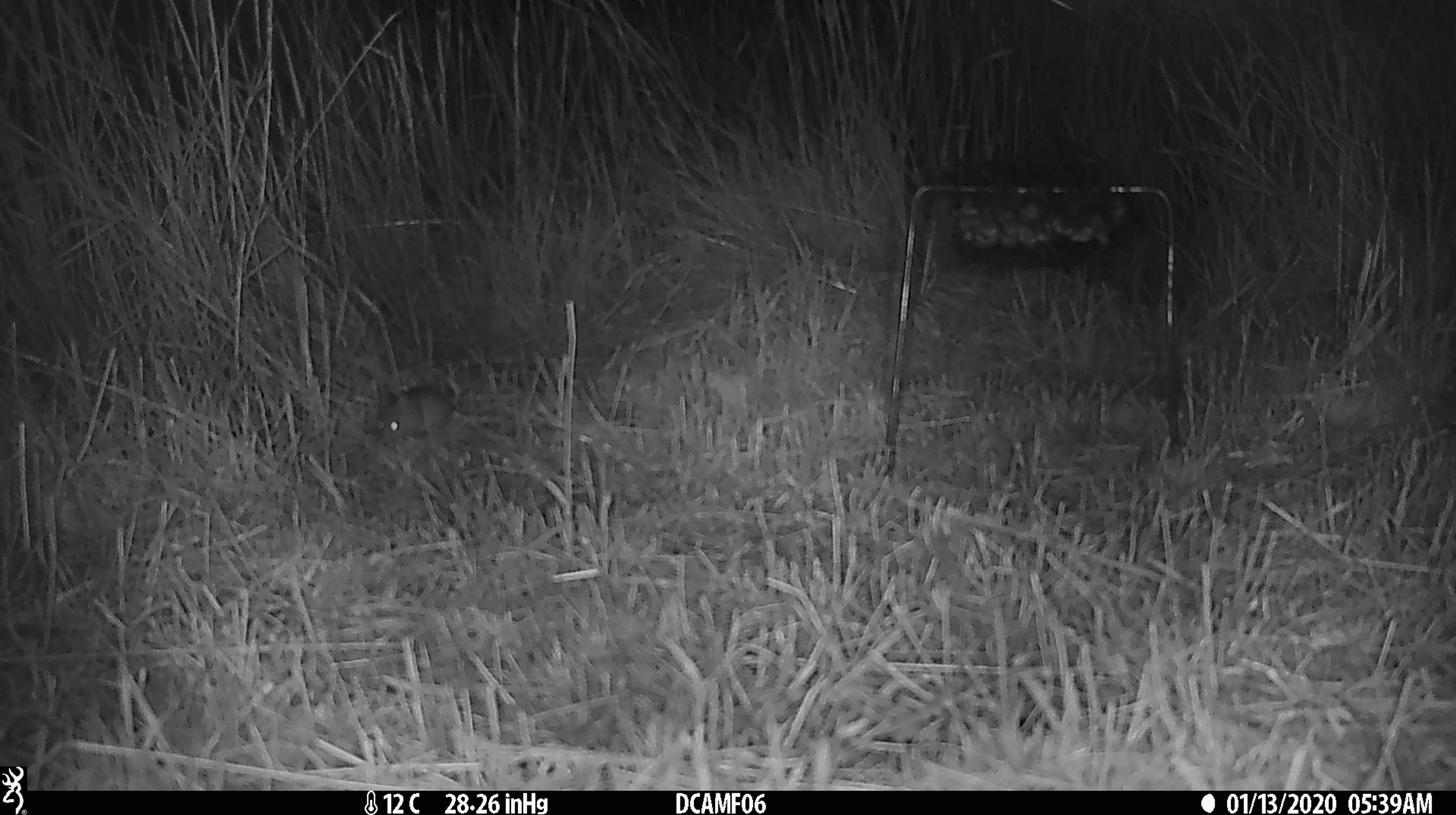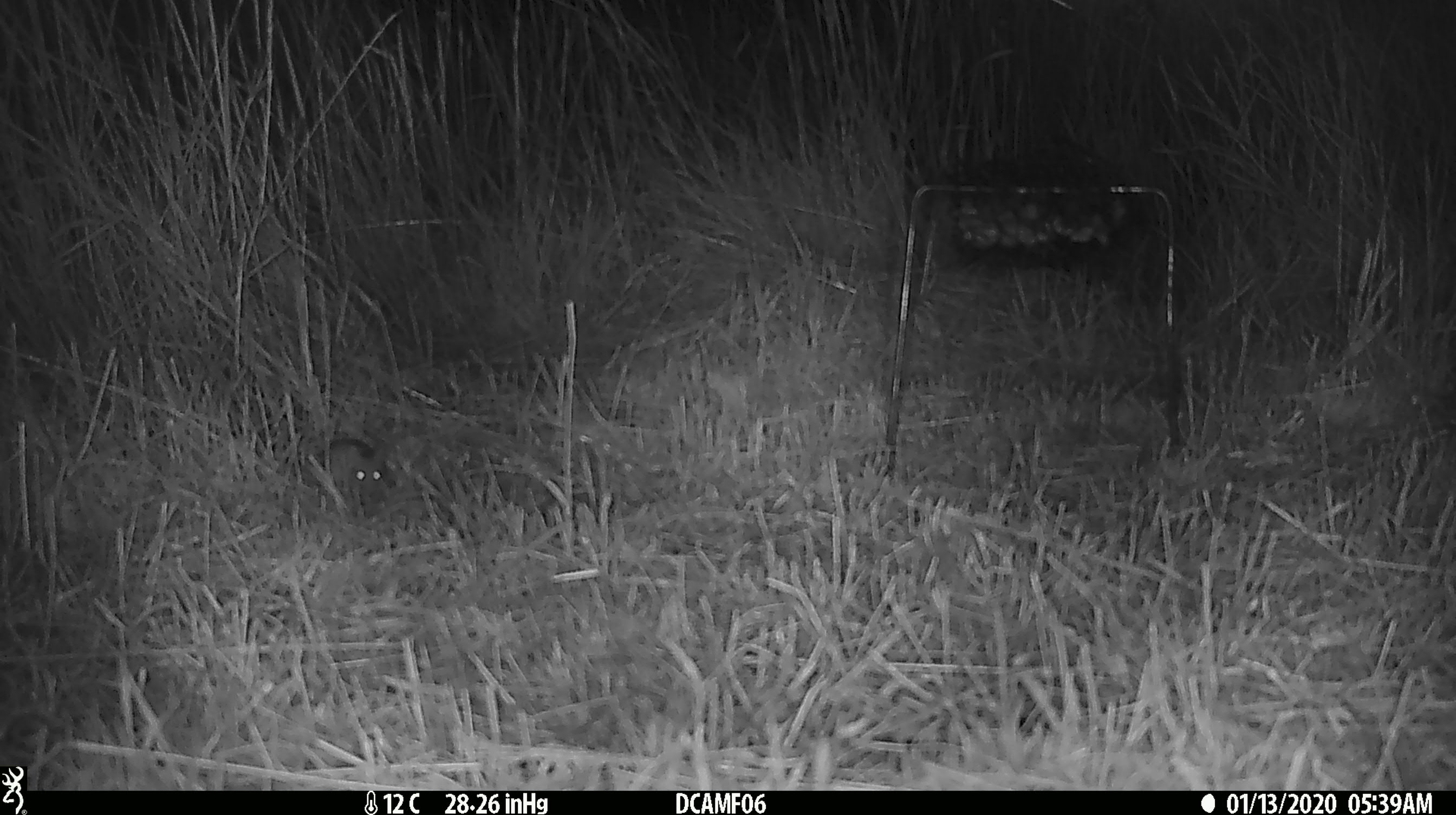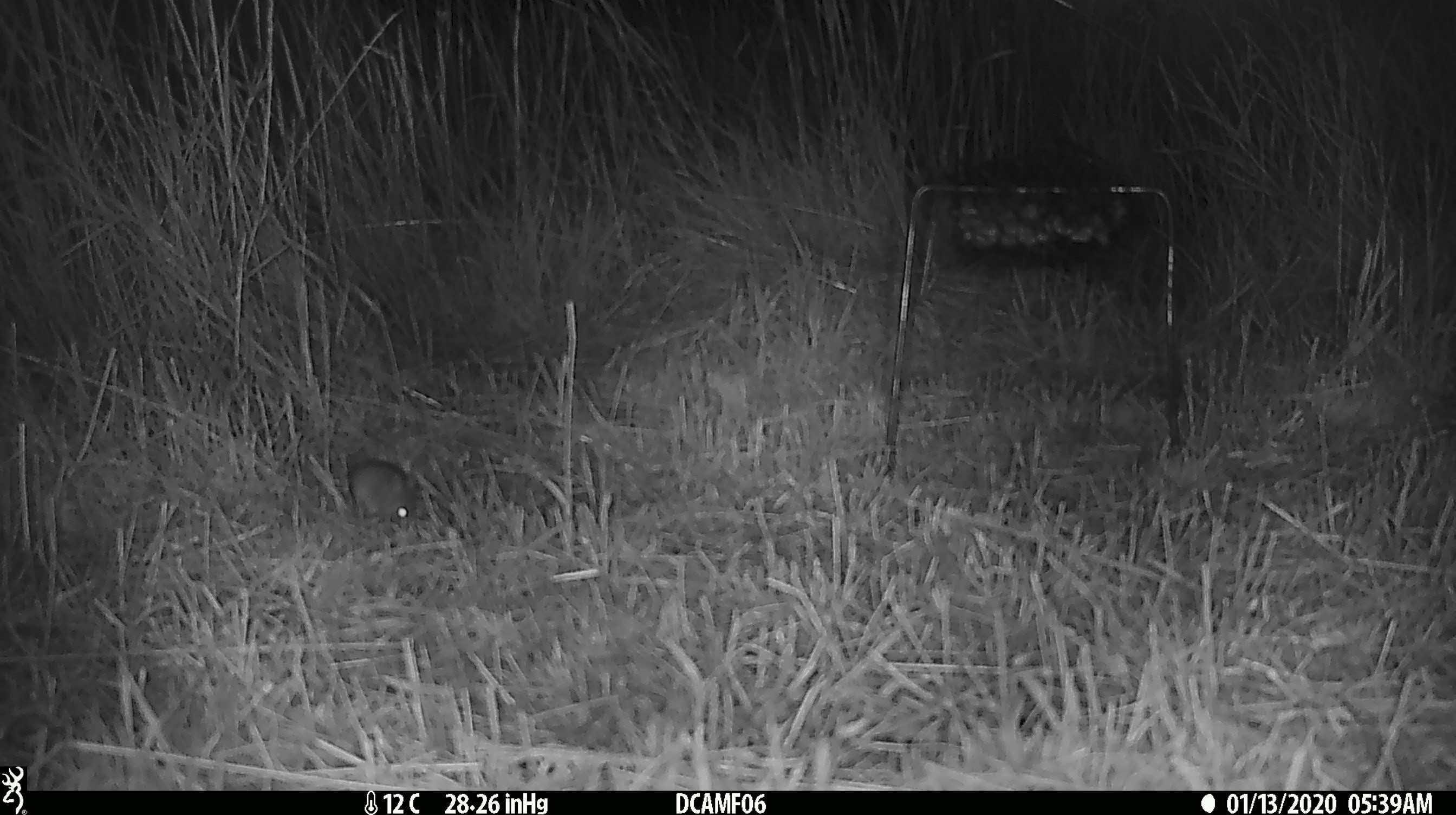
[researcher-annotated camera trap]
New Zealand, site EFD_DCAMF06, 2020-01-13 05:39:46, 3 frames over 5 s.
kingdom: Animalia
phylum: Chordata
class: Mammalia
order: Rodentia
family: Muridae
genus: Mus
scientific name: Mus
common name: mouse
Mouse (Mus).